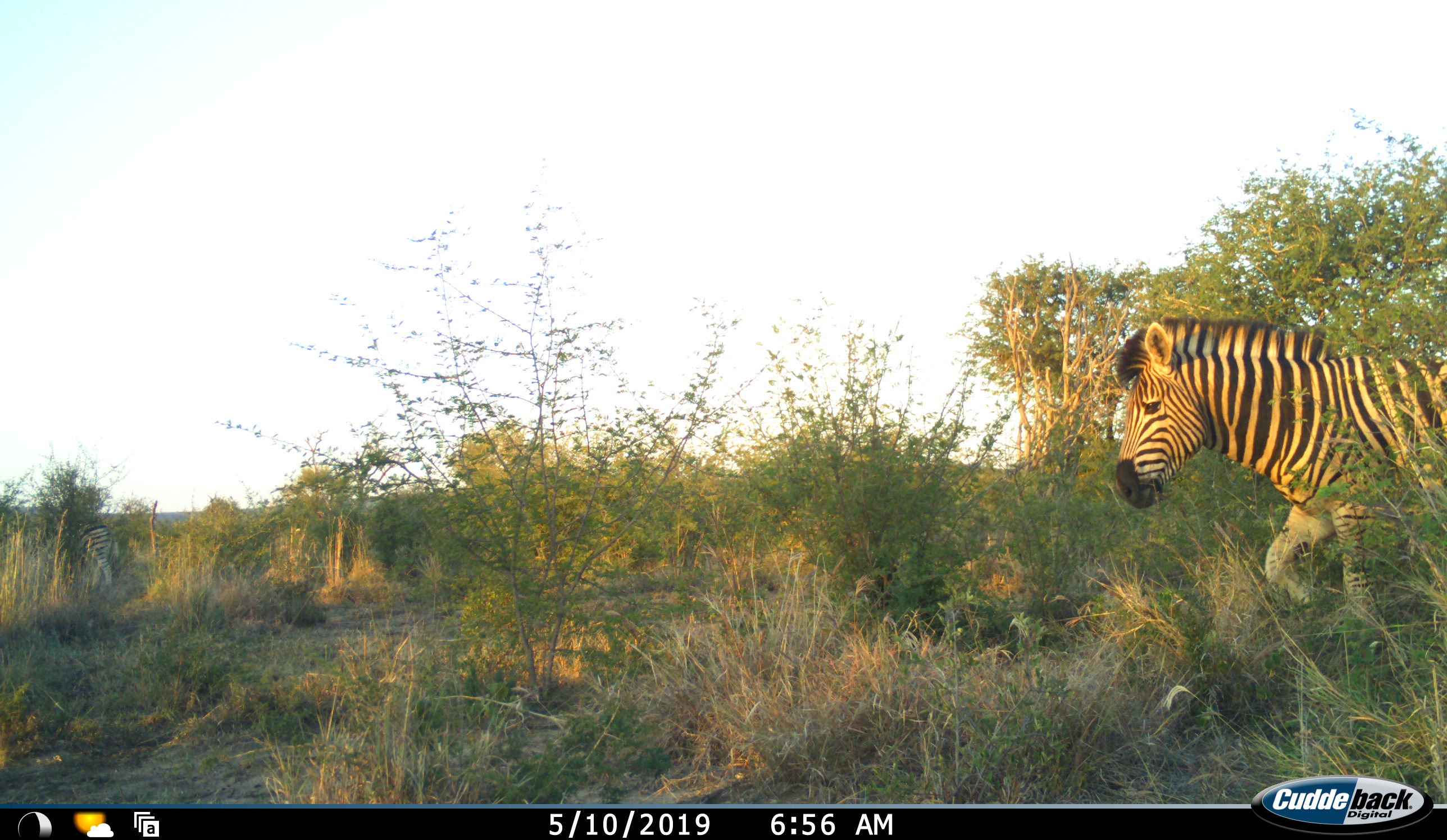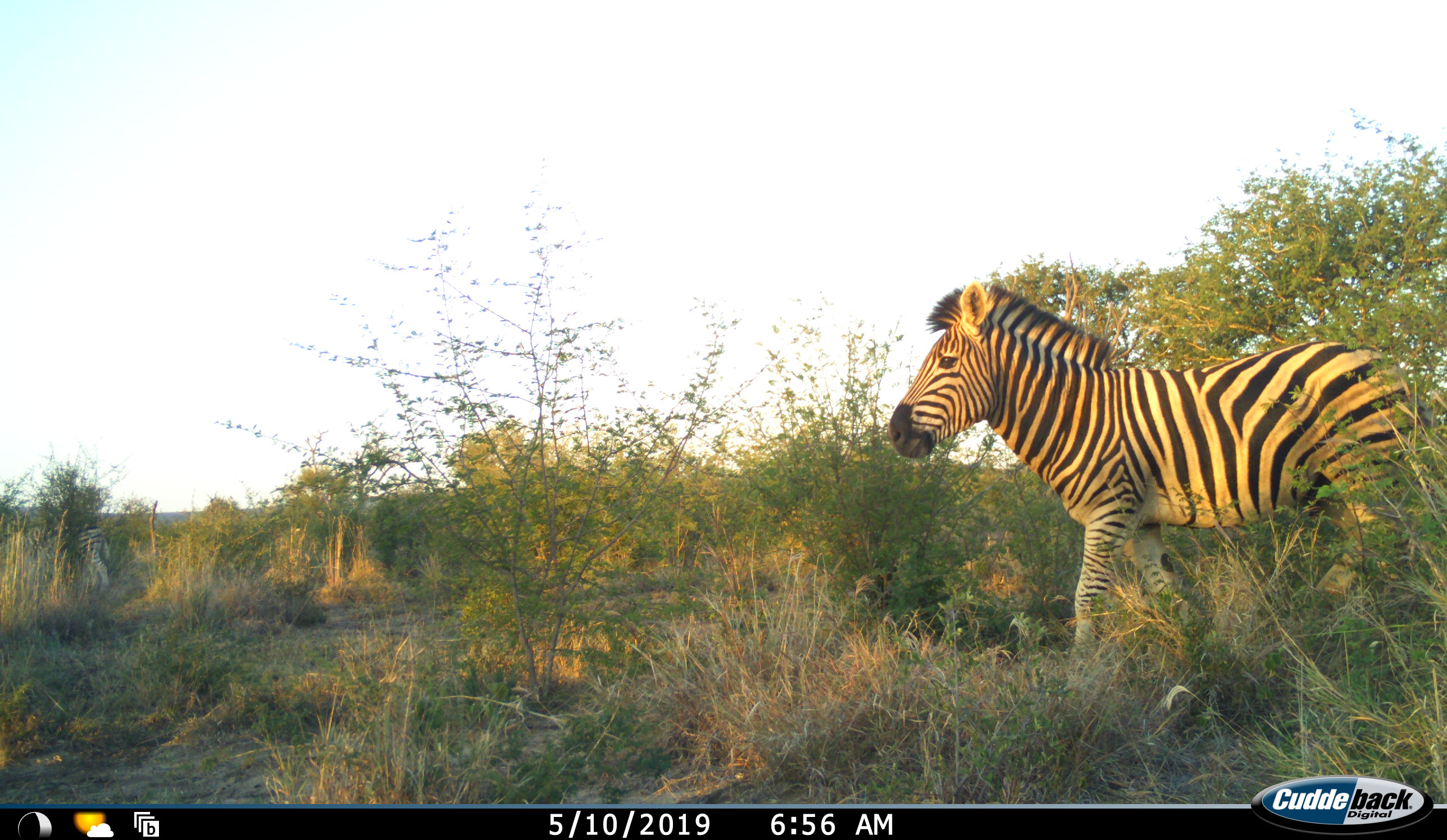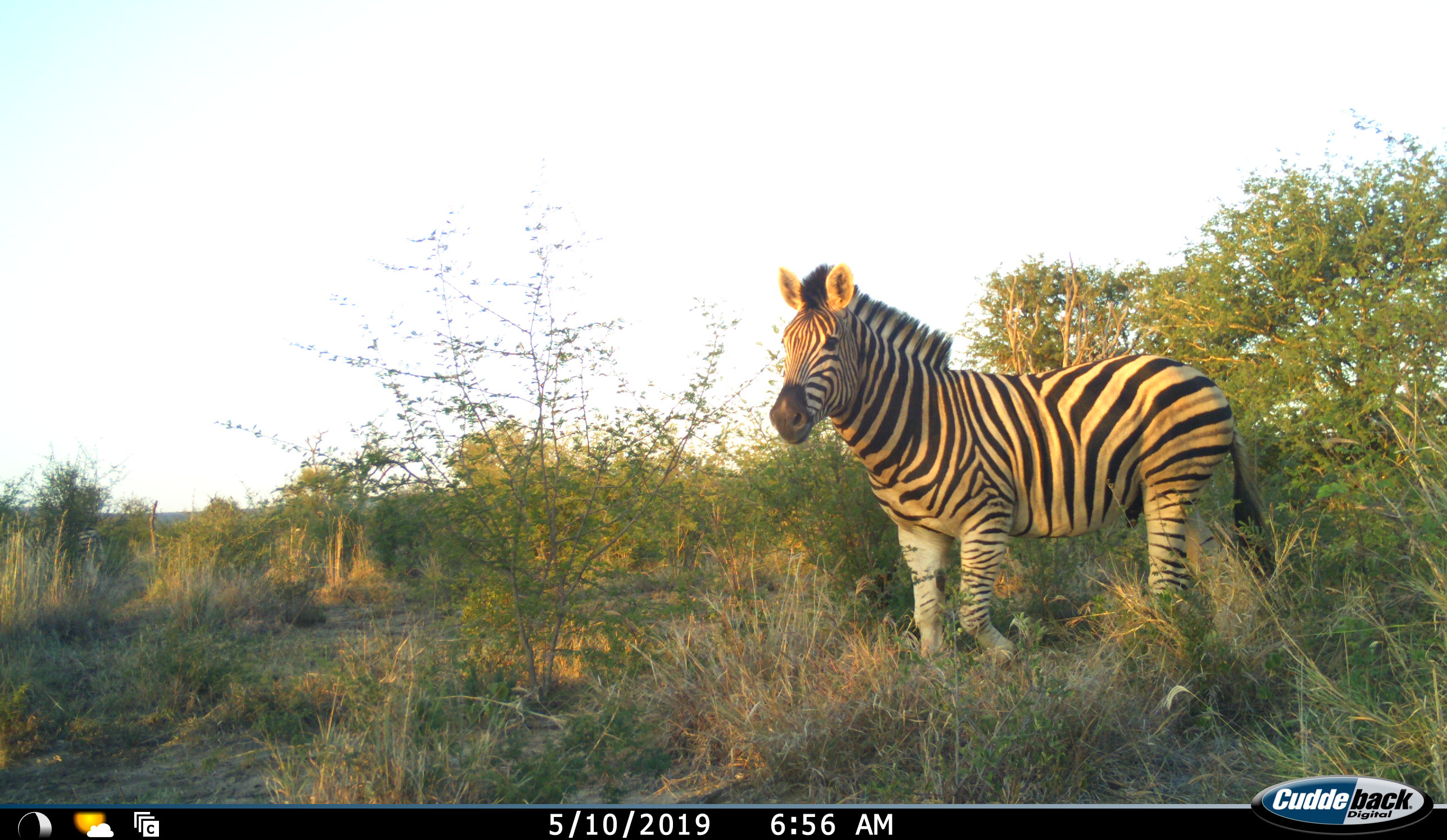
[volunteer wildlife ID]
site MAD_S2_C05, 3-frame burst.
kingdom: Animalia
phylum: Chordata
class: Mammalia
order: Perissodactyla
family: Equidae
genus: Equus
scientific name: Equus quagga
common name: plains zebra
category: zebraplains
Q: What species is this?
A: Zebraplains (plains zebra) (Equus quagga).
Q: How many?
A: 2.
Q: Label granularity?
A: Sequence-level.